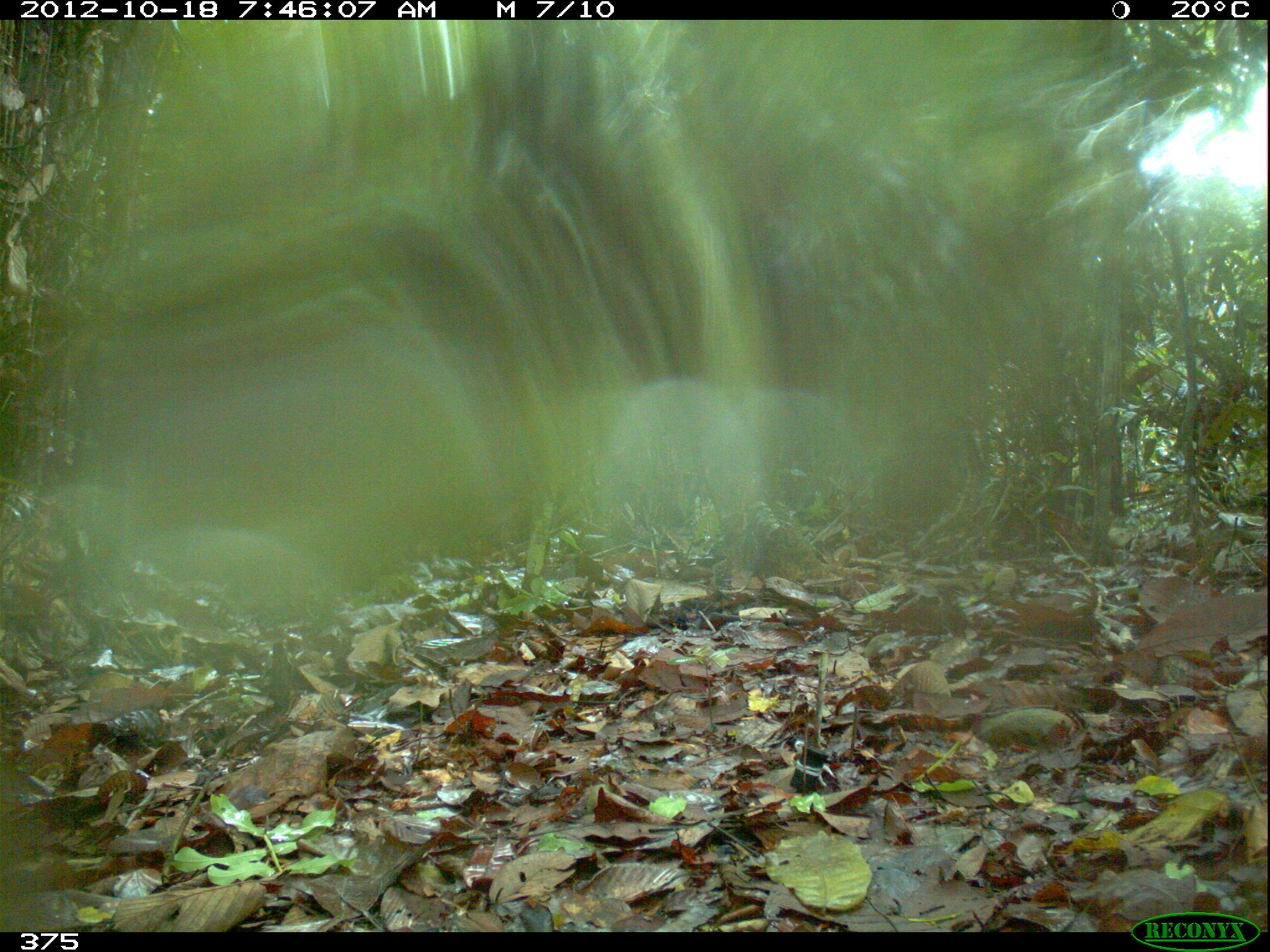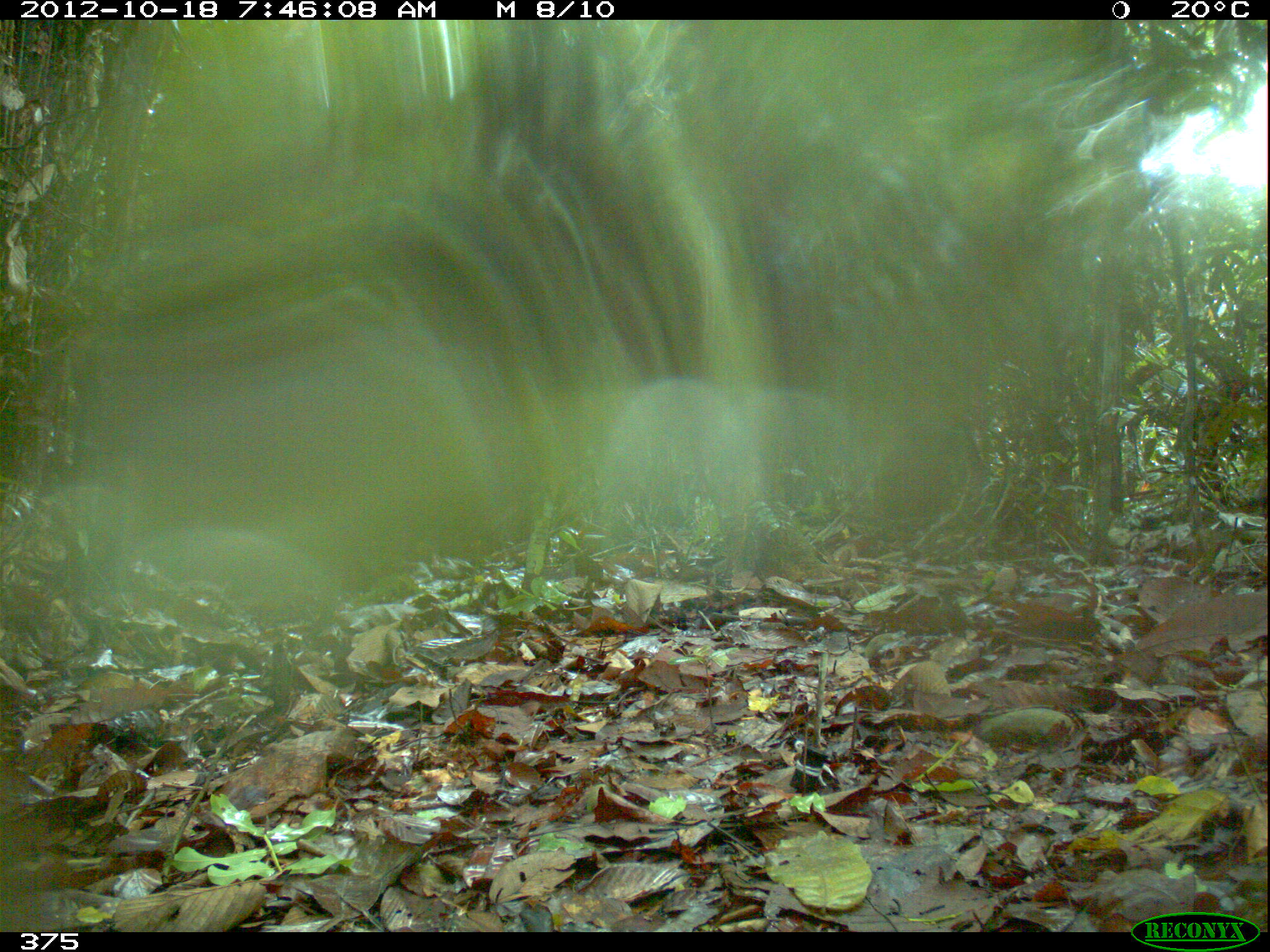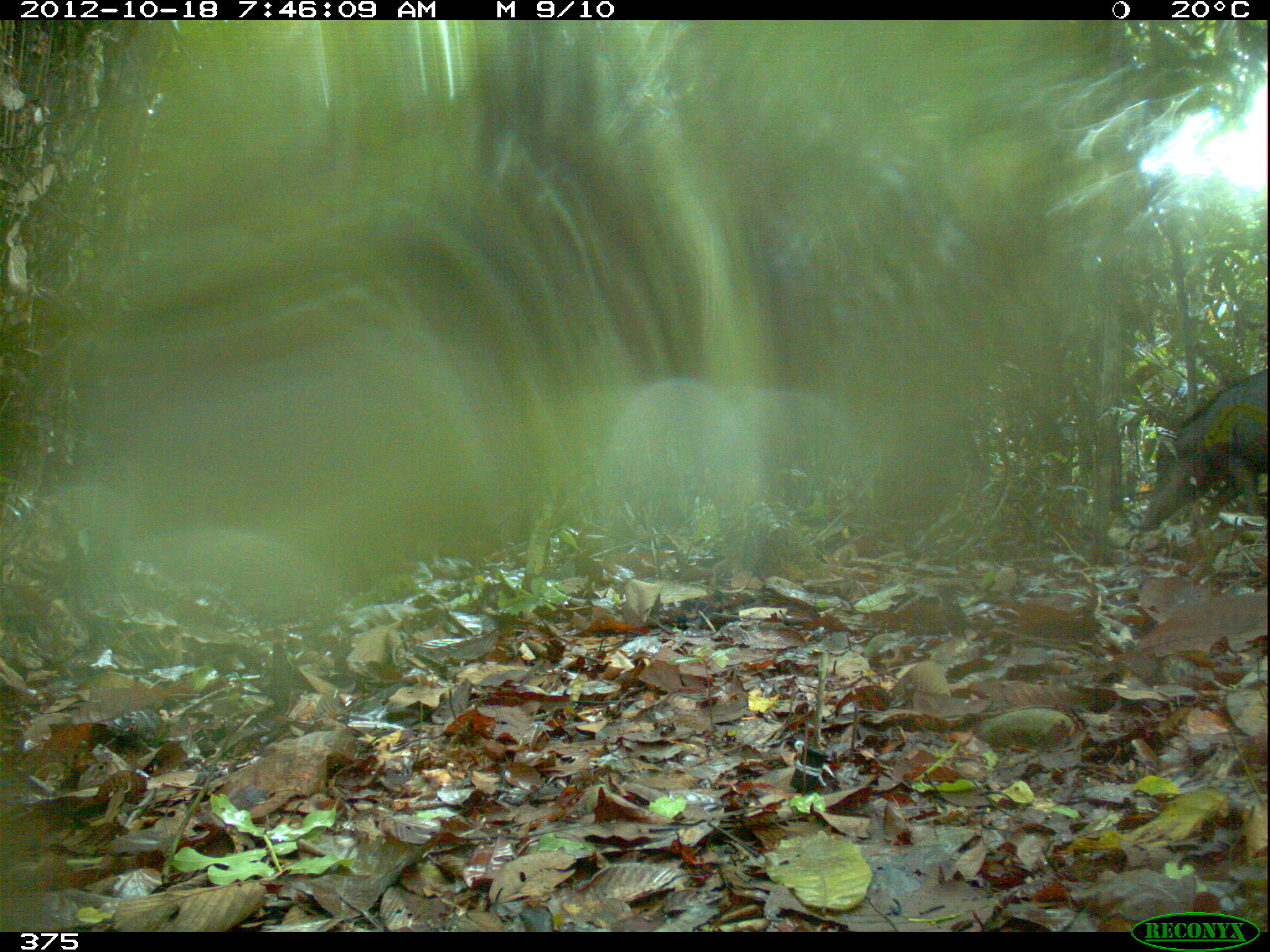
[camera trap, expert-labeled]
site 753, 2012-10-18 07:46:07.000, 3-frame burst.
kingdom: Animalia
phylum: Chordata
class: Mammalia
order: Artiodactyla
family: Tayassuidae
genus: Tayassu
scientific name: Tayassu pecari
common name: white-lipped peccary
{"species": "Tayassu pecari (white-lipped peccary)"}